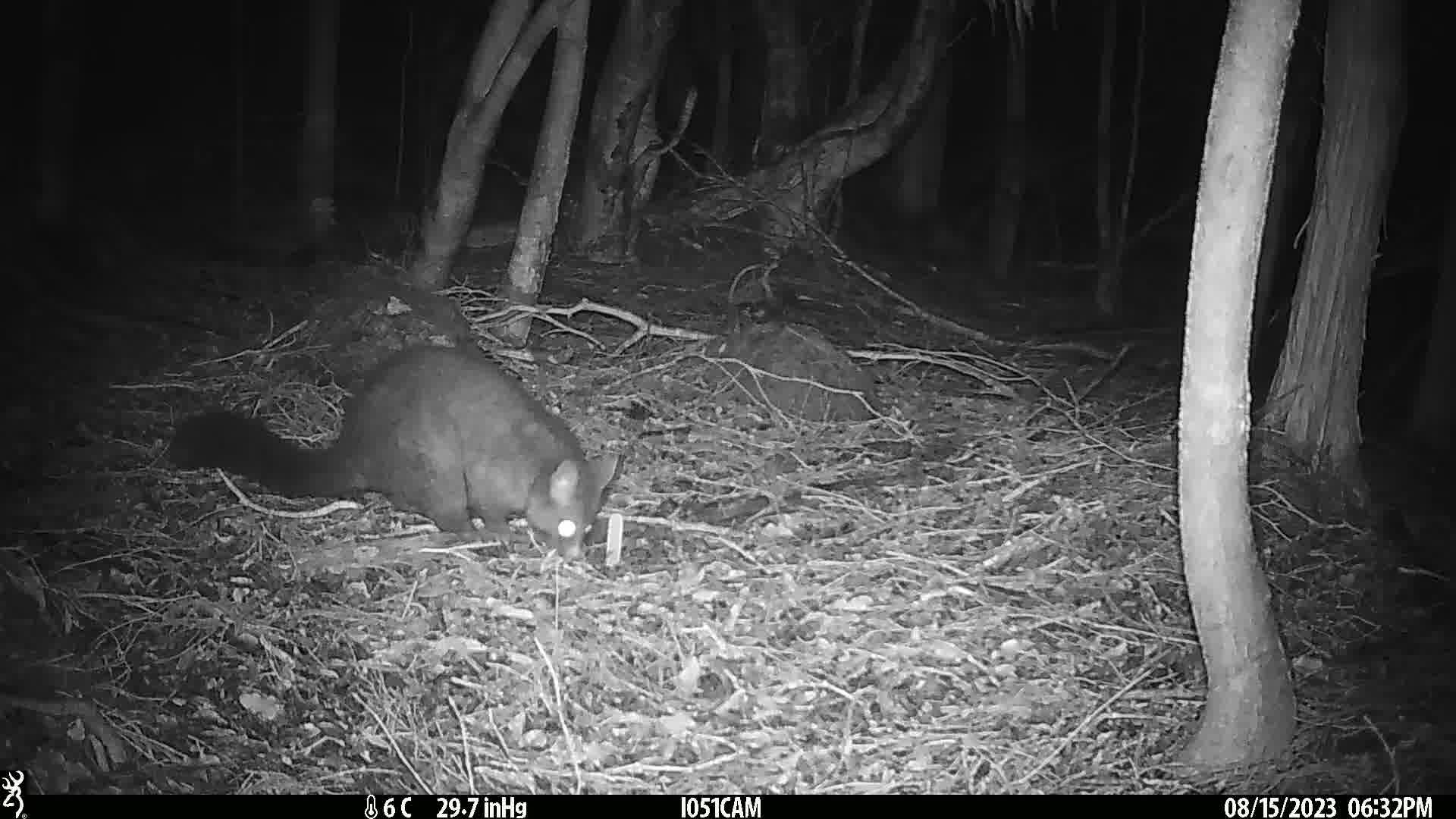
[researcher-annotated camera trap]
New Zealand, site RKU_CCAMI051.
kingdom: Animalia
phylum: Chordata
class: Mammalia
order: Diprotodontia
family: Phalangeridae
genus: Trichosurus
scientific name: Trichosurus vulpecula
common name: common brushtail possum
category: possum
Possum (common brushtail possum) (Trichosurus vulpecula).